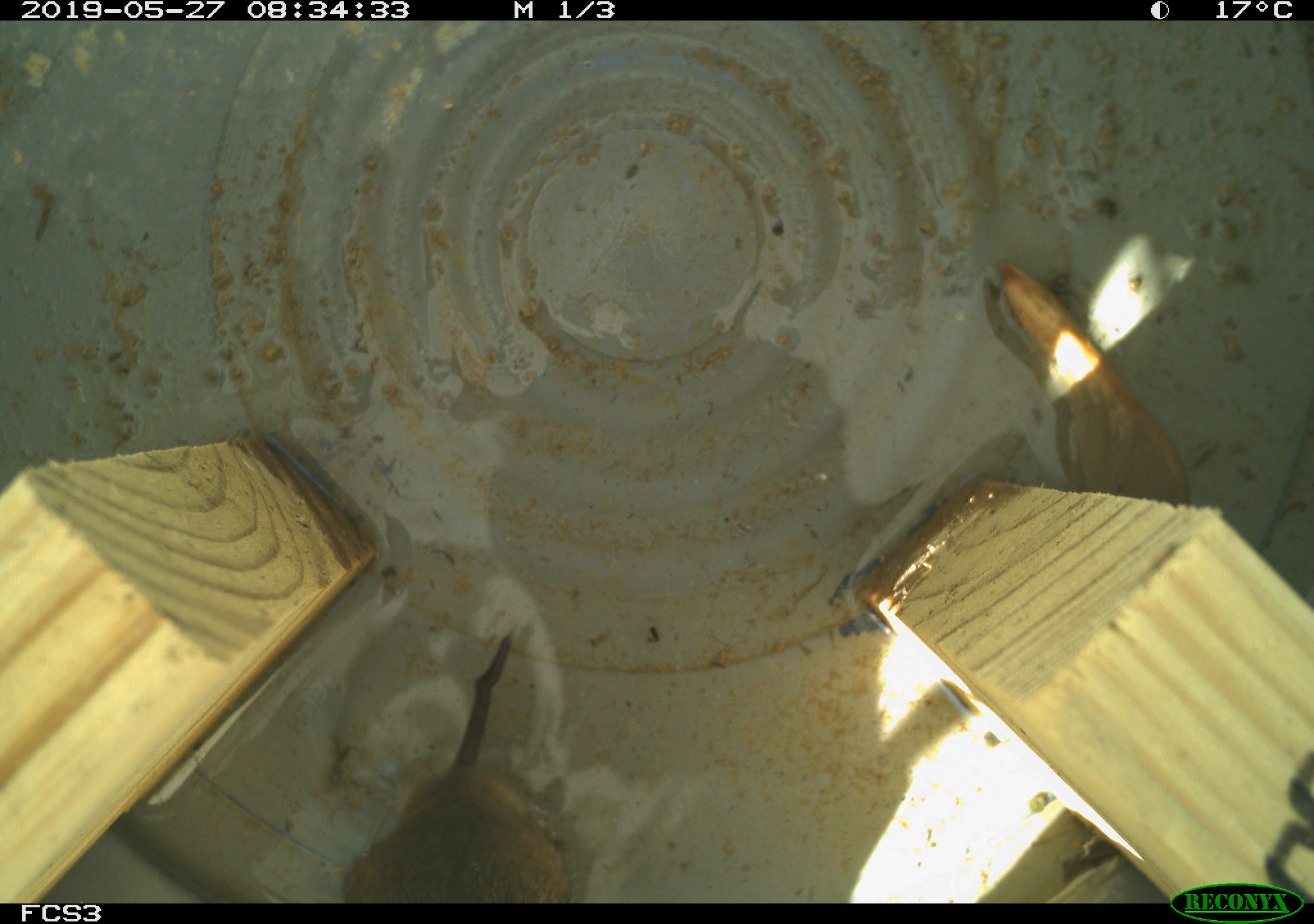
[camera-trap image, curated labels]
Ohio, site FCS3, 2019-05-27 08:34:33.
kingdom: Animalia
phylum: Chordata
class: Mammalia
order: Rodentia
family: Cricetidae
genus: Microtus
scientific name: Microtus pennsylvanicus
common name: meadow vole